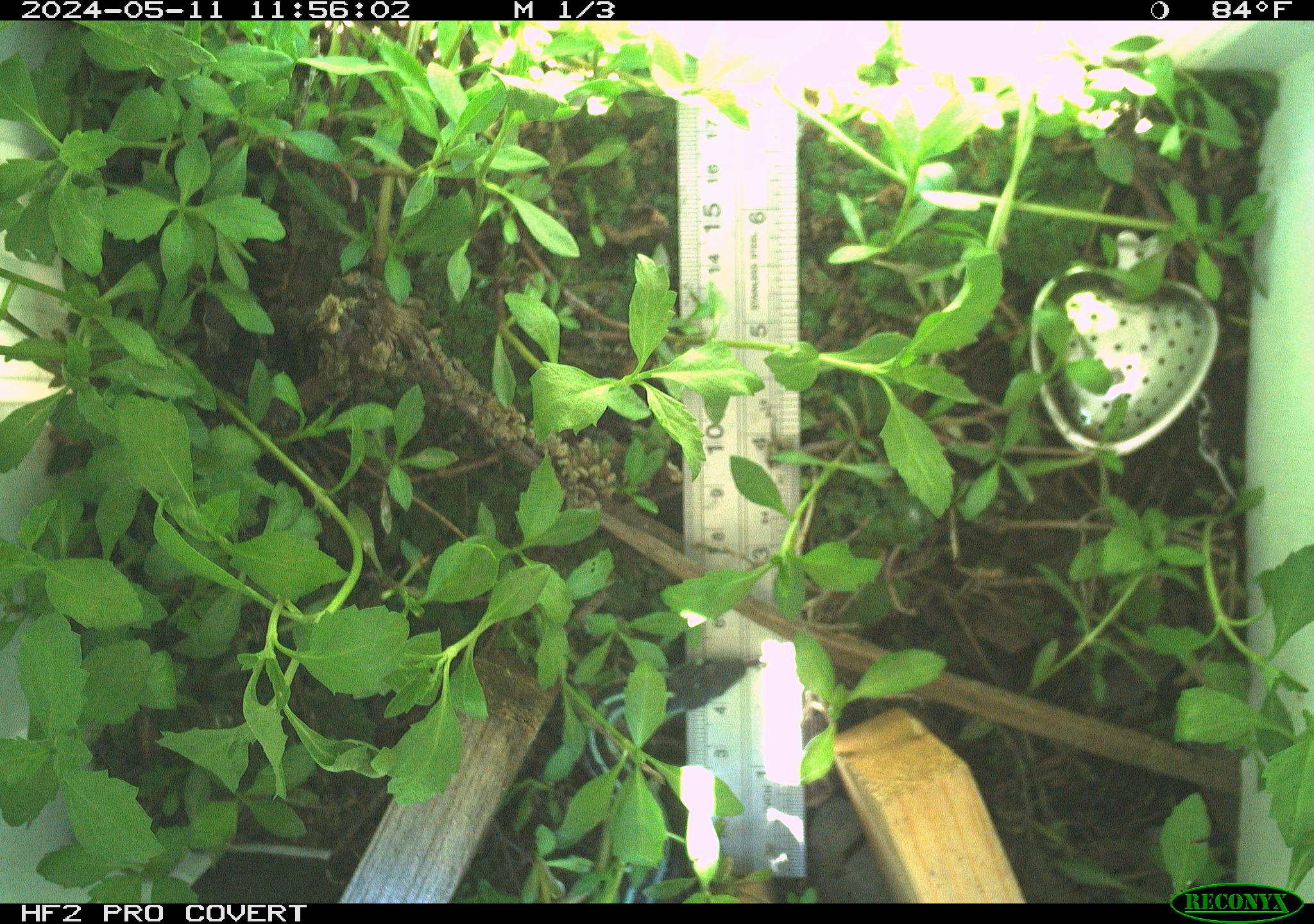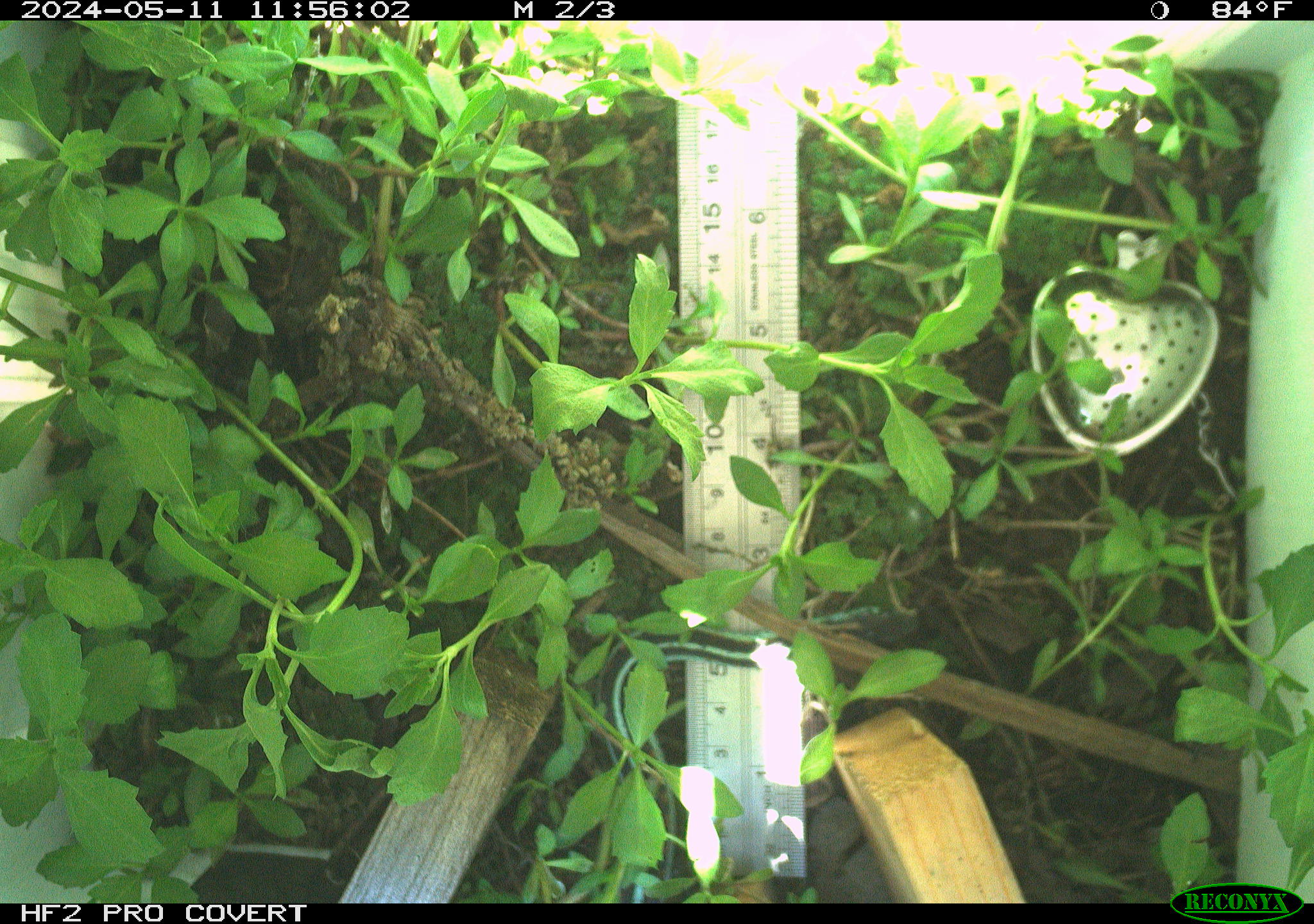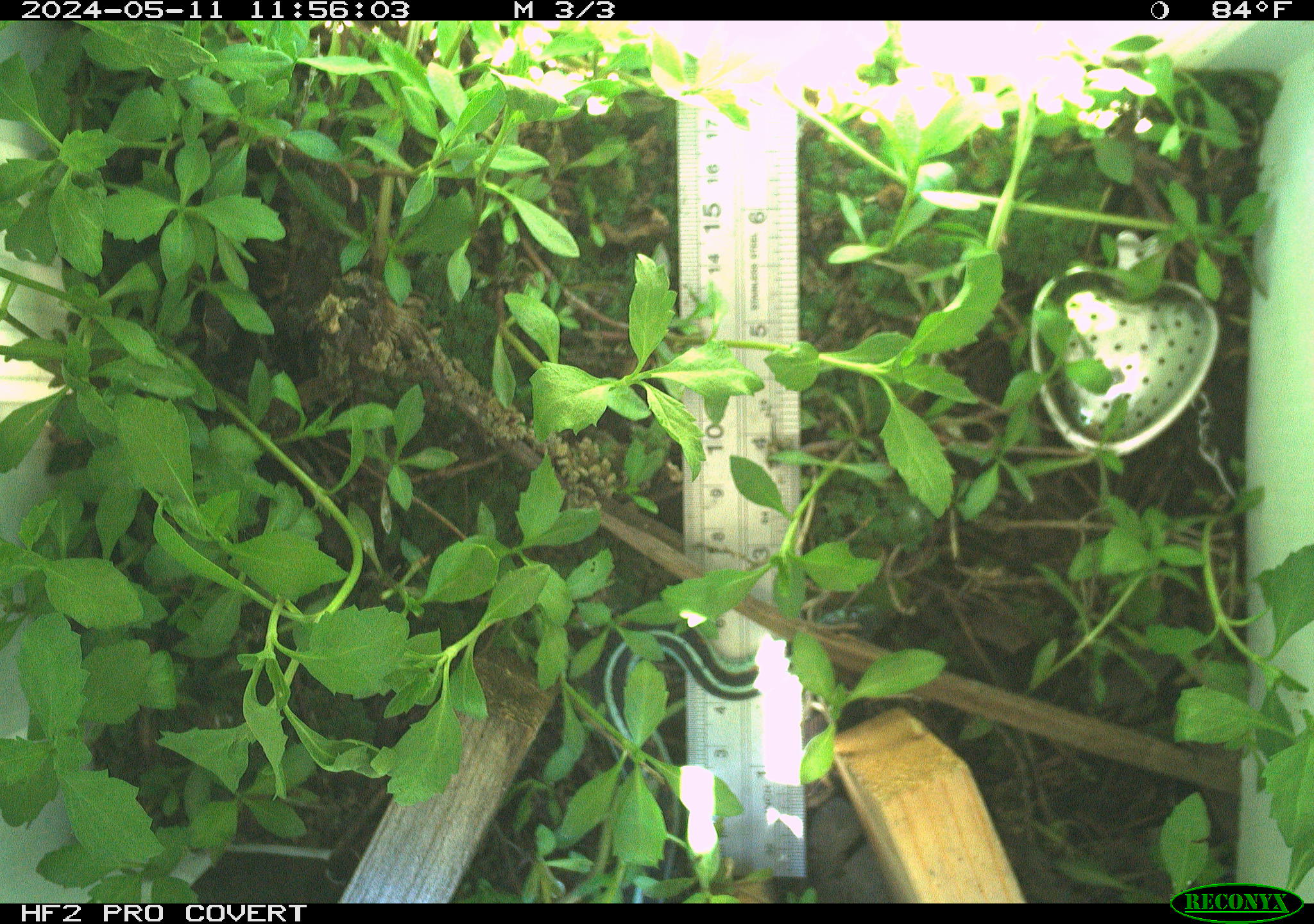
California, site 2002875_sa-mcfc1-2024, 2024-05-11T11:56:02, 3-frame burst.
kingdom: Animalia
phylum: Chordata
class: Reptilia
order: Squamata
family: Colubridae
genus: Thamnophis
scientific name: Thamnophis sirtalis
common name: common gartersnake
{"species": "common gartersnake (Thamnophis sirtalis)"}